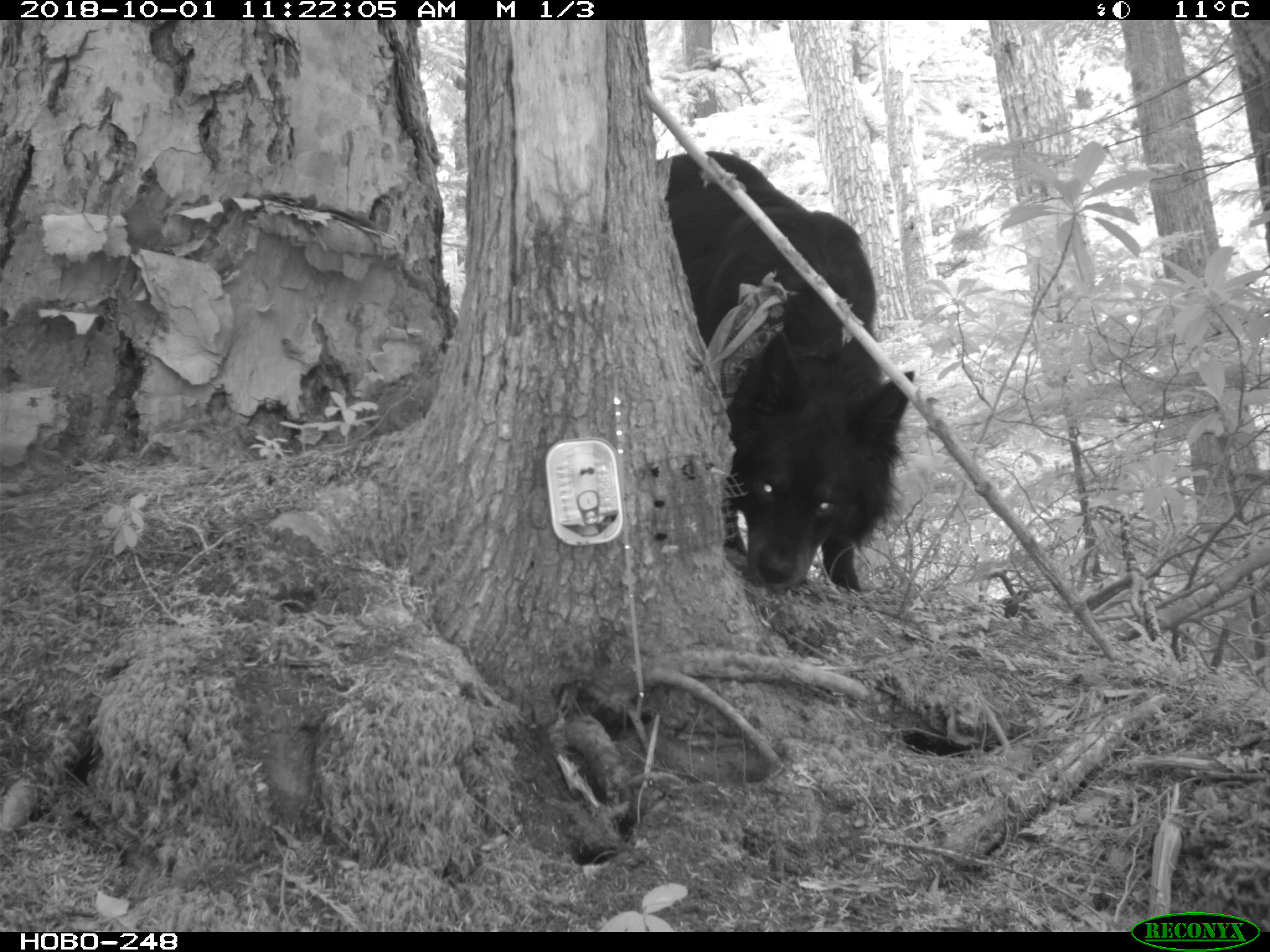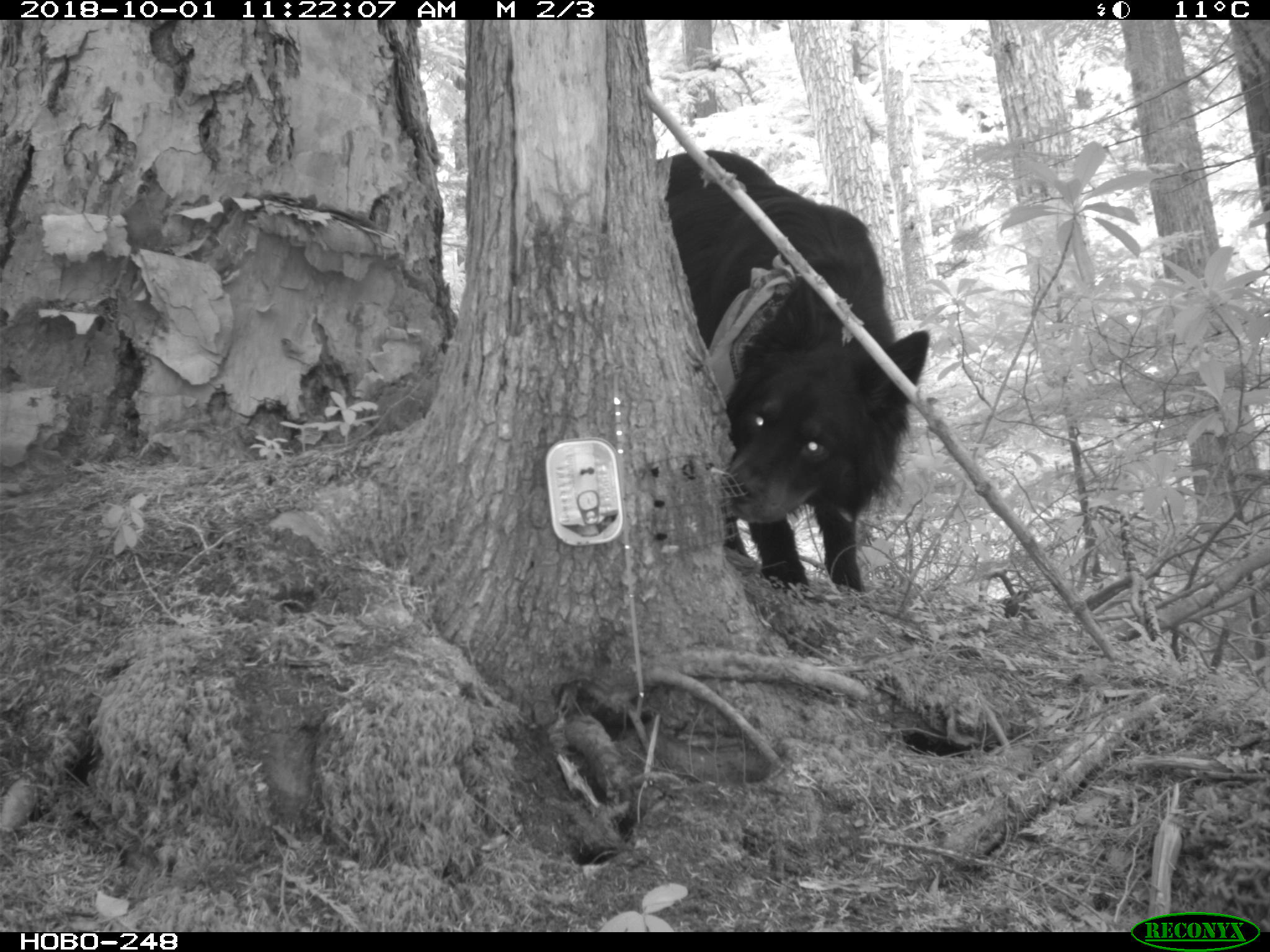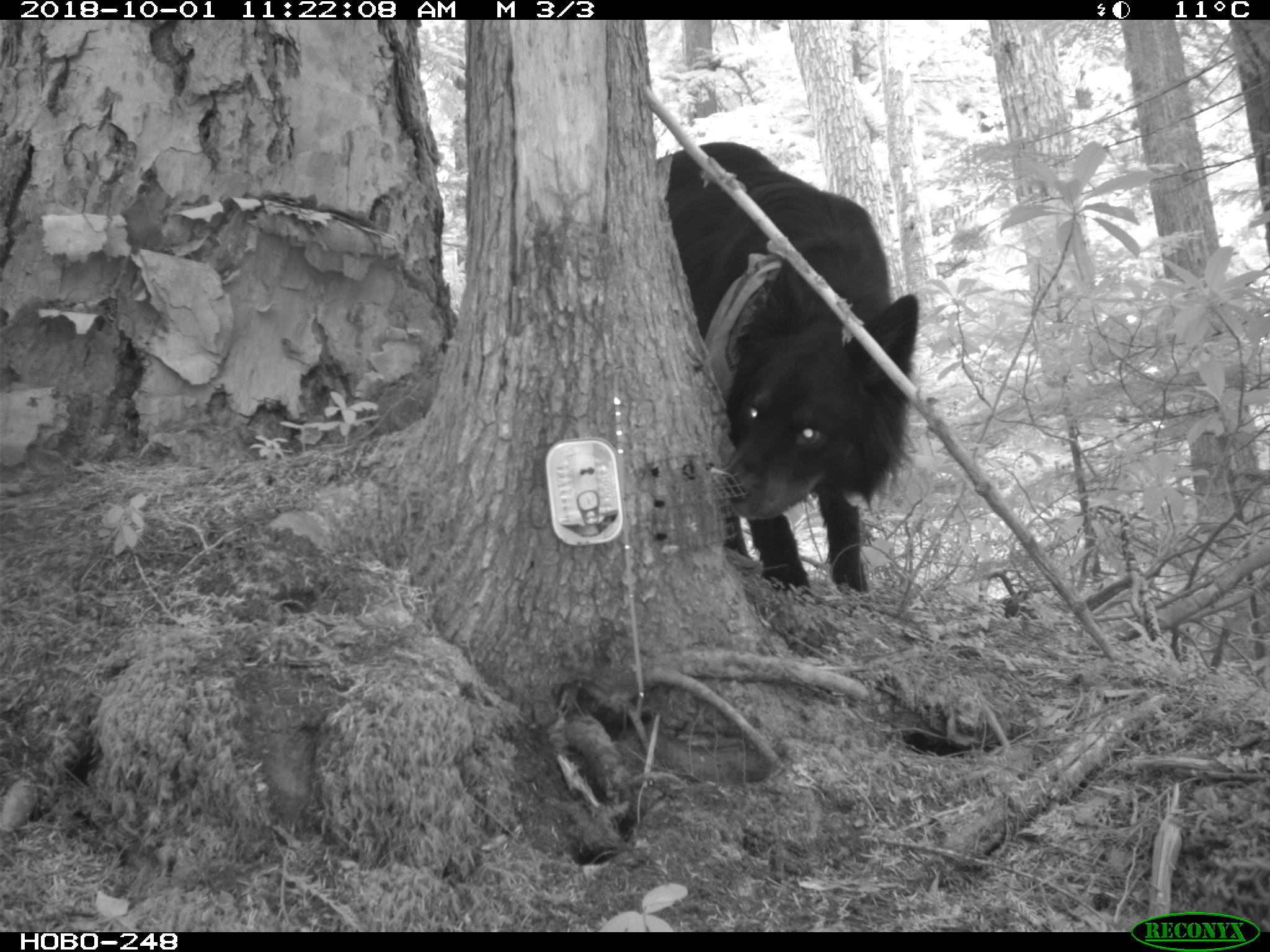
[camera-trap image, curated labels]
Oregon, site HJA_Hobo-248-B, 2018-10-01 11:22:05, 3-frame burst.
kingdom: Animalia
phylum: Chordata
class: Mammalia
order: Carnivora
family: Canidae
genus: Canis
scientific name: Canis familiaris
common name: domestic dog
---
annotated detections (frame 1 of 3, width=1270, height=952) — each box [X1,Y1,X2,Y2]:
domestic dog: [643,145,925,613]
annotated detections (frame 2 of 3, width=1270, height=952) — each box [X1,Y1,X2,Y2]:
domestic dog: [644,141,945,625]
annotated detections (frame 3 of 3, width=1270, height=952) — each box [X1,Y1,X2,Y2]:
domestic dog: [636,124,940,608]